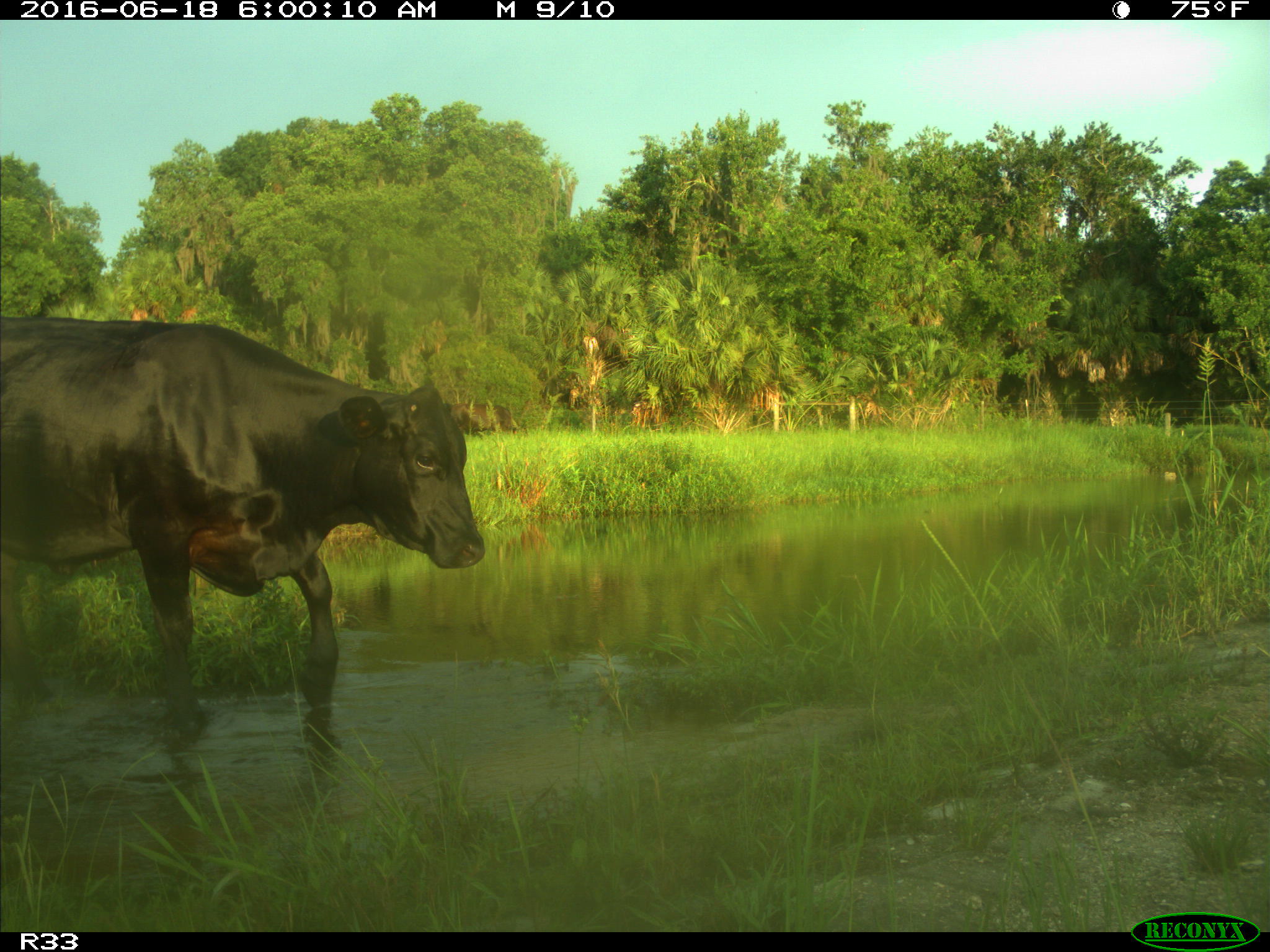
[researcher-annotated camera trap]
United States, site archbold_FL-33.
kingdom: Animalia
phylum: Chordata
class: Mammalia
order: Artiodactyla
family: Bovidae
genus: Bos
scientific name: Bos taurus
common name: domestic cow